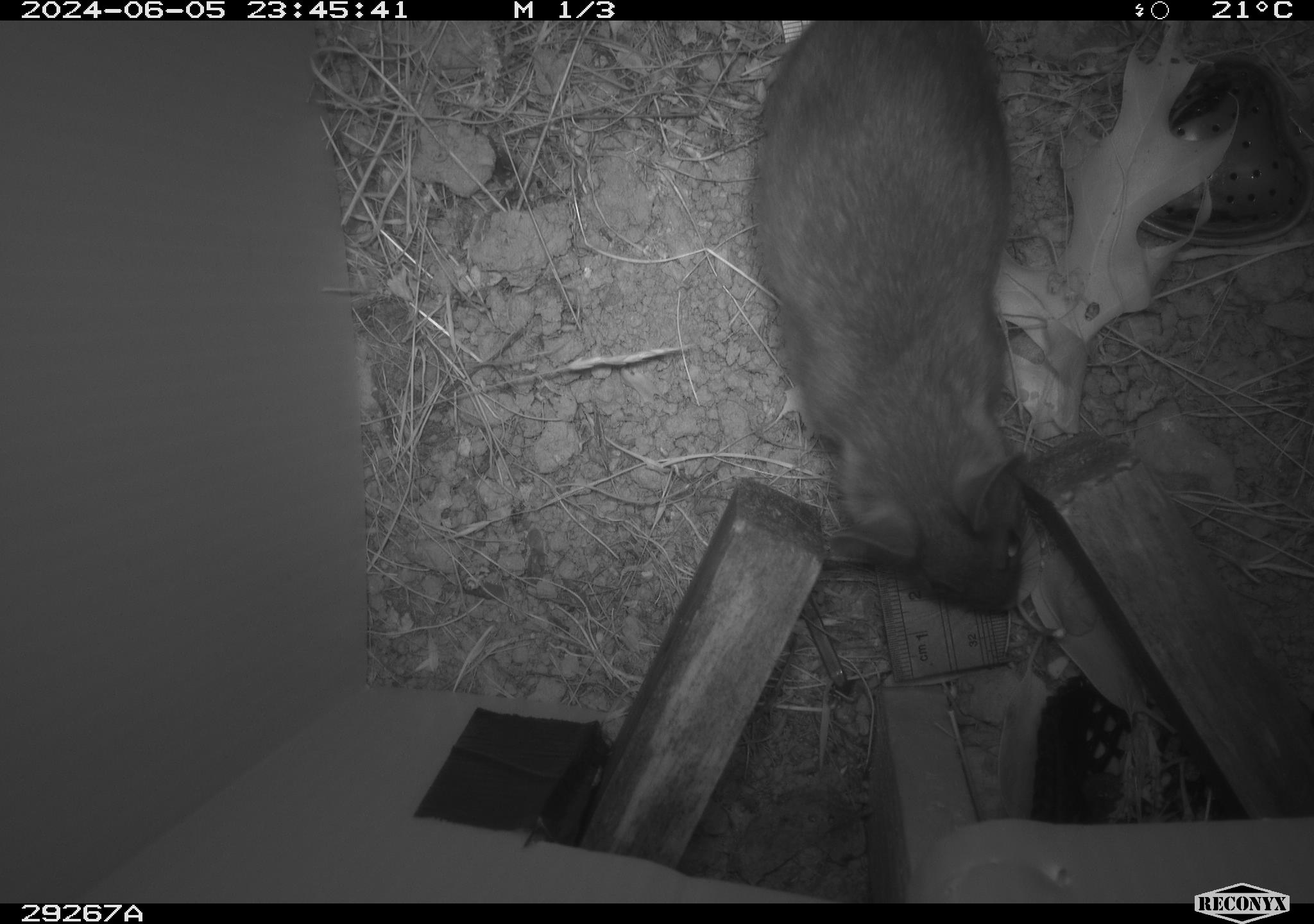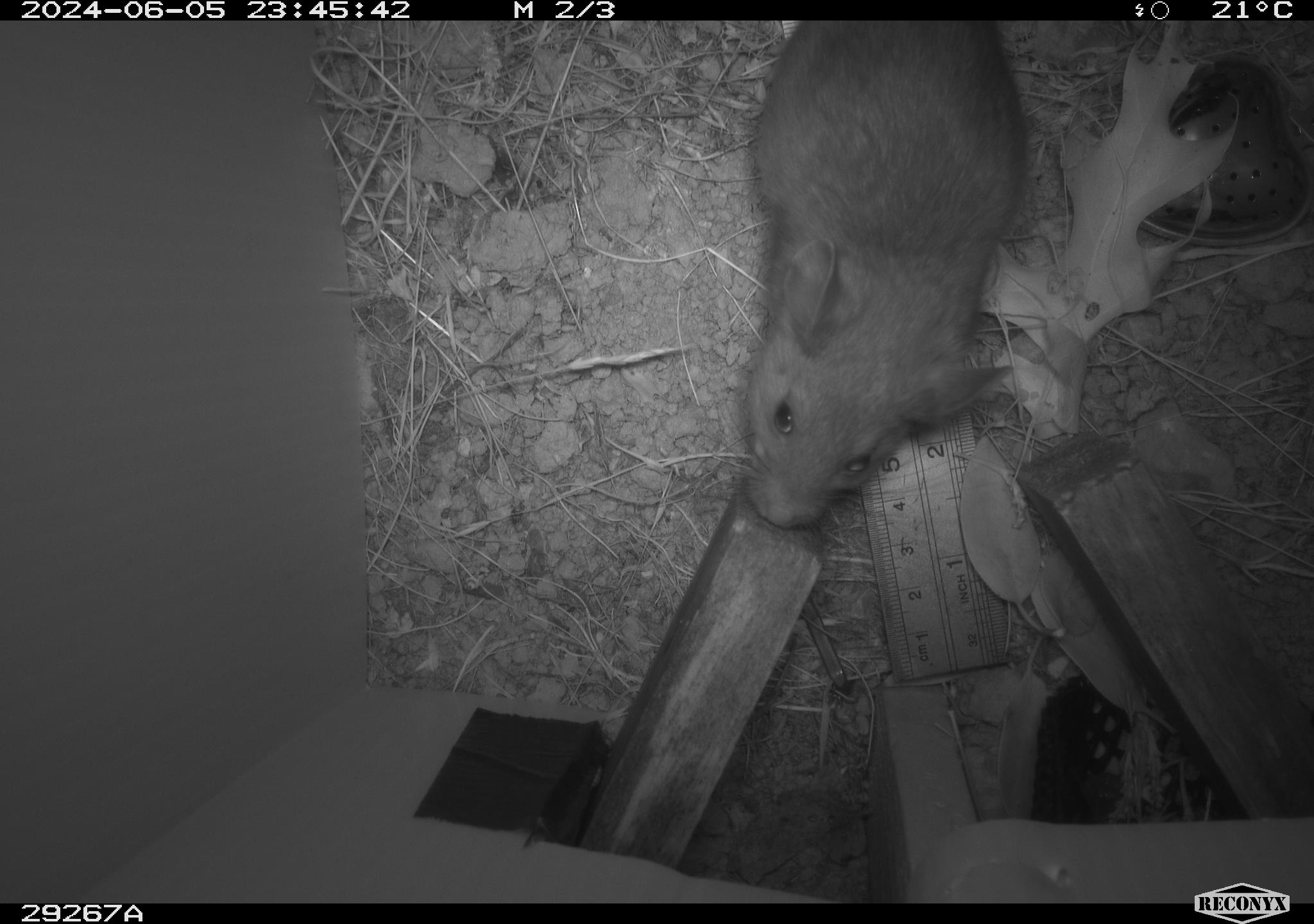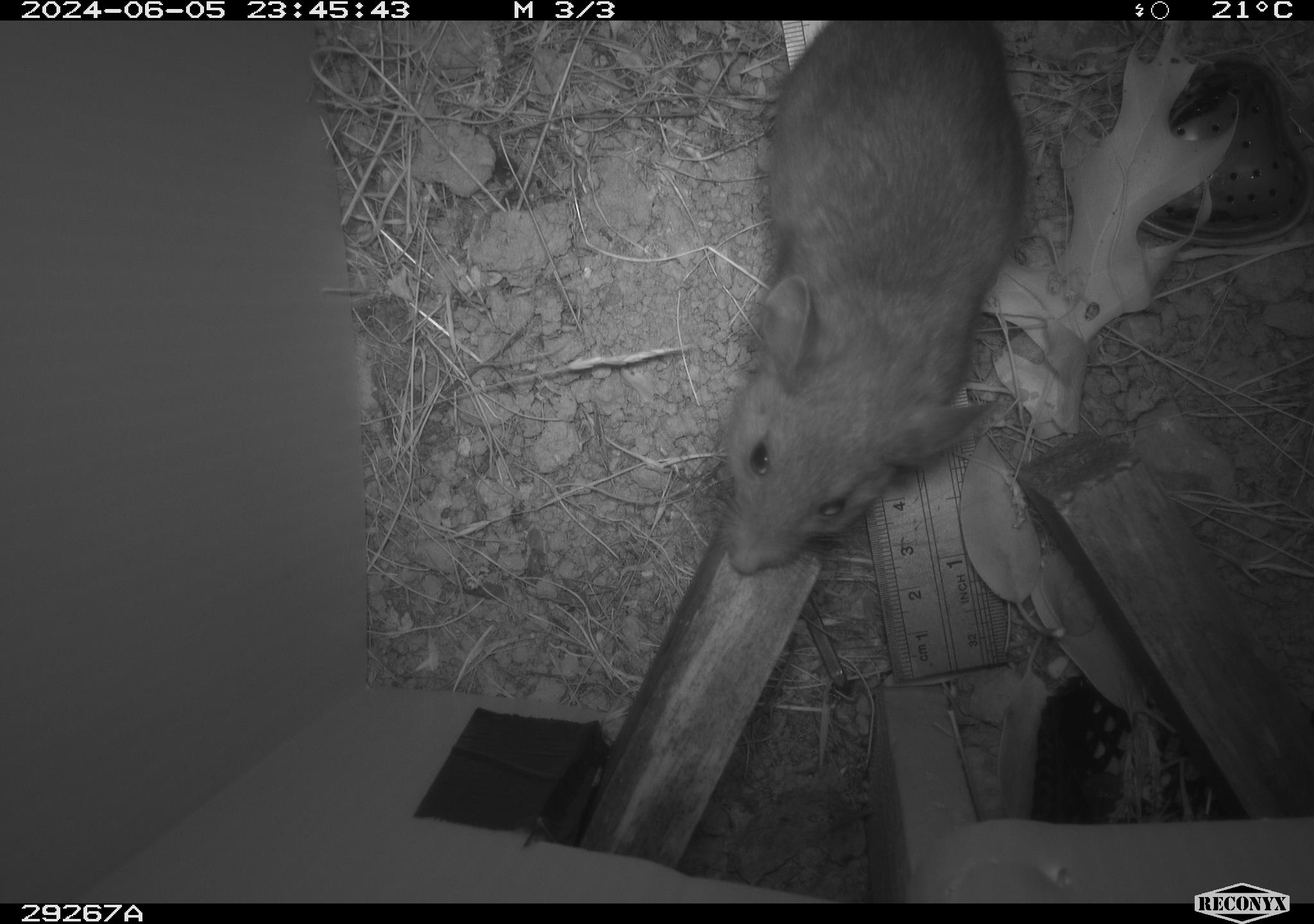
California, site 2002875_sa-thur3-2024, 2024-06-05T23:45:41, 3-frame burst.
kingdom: Animalia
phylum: Chordata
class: Mammalia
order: Rodentia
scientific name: Rodentia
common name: rodent